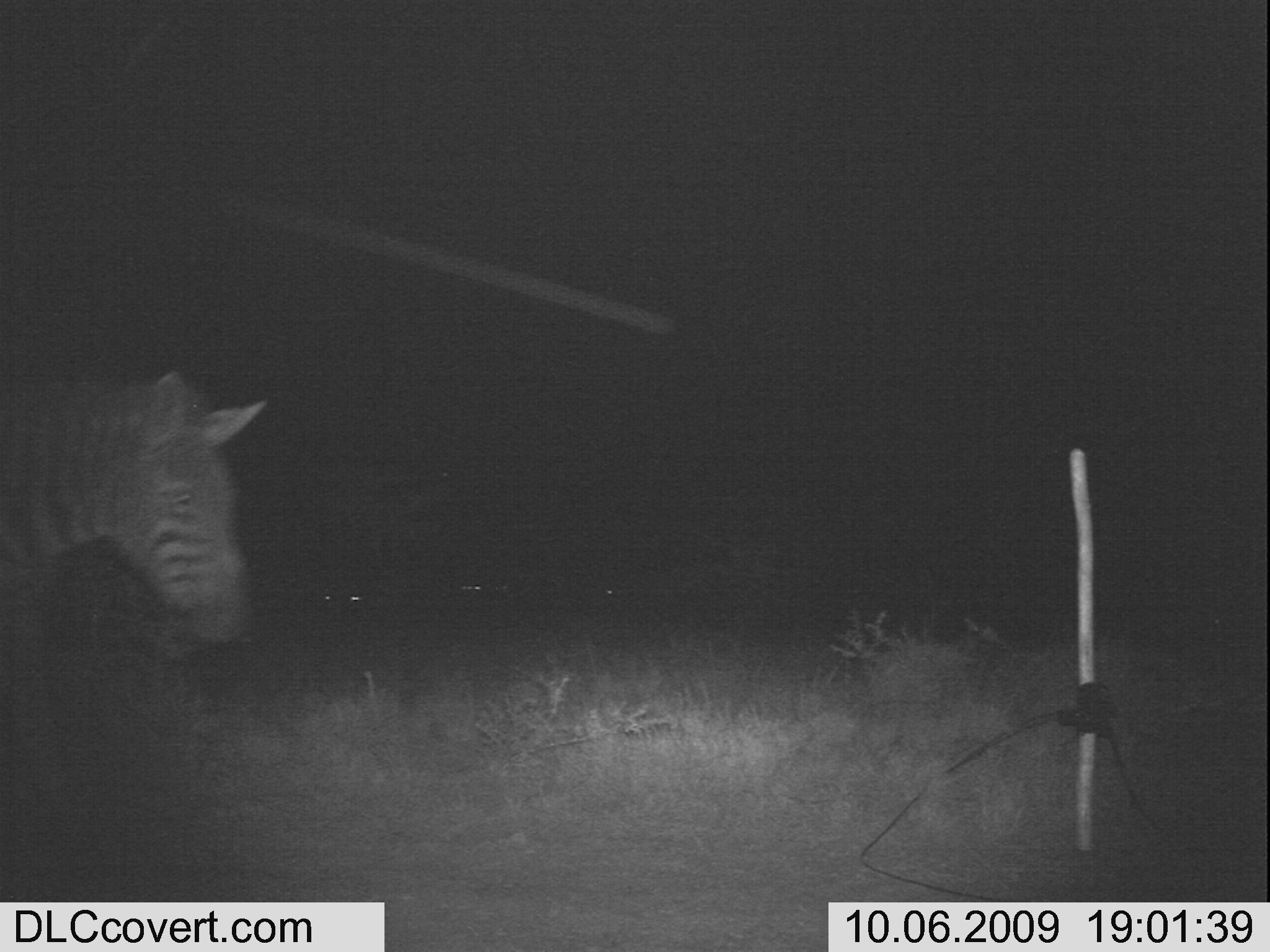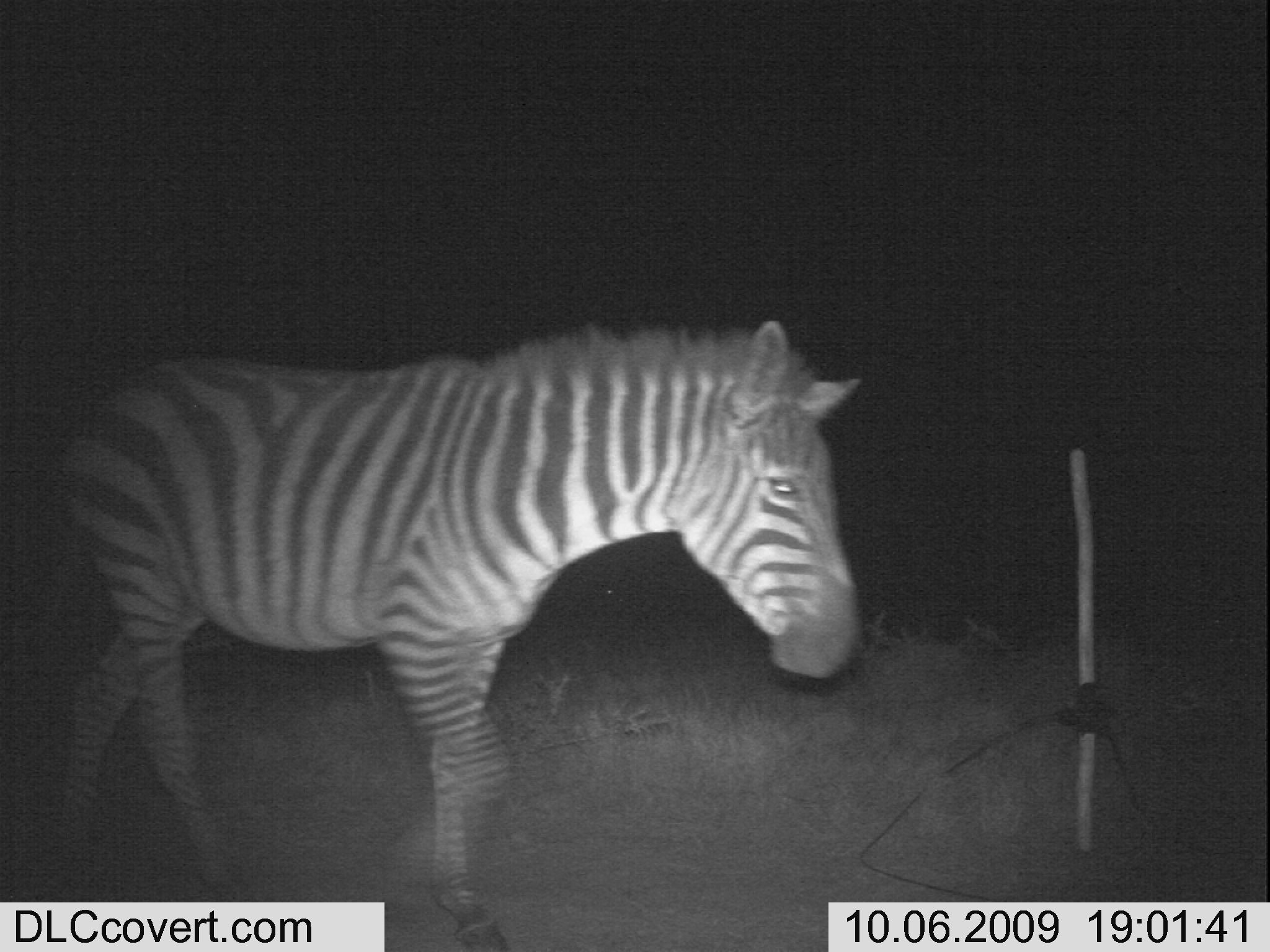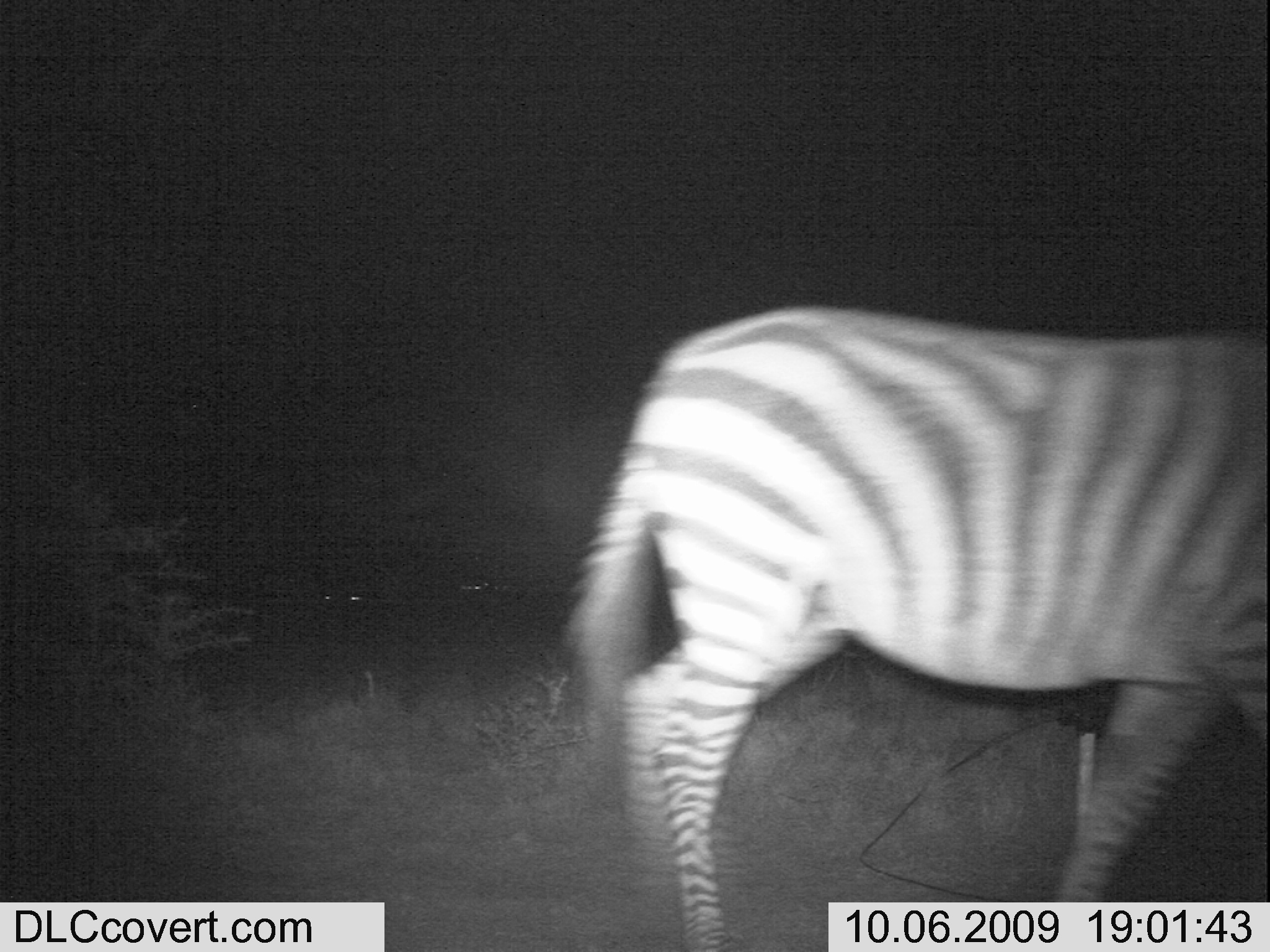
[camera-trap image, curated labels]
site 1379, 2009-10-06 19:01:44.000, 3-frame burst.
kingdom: Animalia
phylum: Chordata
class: Mammalia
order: Perissodactyla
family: Equidae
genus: Equus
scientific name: Equus quagga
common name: plains zebra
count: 1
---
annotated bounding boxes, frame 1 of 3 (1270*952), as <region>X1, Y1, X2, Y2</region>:
equus quagga: <region>0, 373, 265, 839</region>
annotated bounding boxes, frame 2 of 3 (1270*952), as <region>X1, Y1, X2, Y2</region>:
equus quagga: <region>11, 317, 863, 950</region>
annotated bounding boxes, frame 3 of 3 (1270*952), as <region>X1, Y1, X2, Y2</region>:
equus quagga: <region>545, 300, 1270, 949</region>